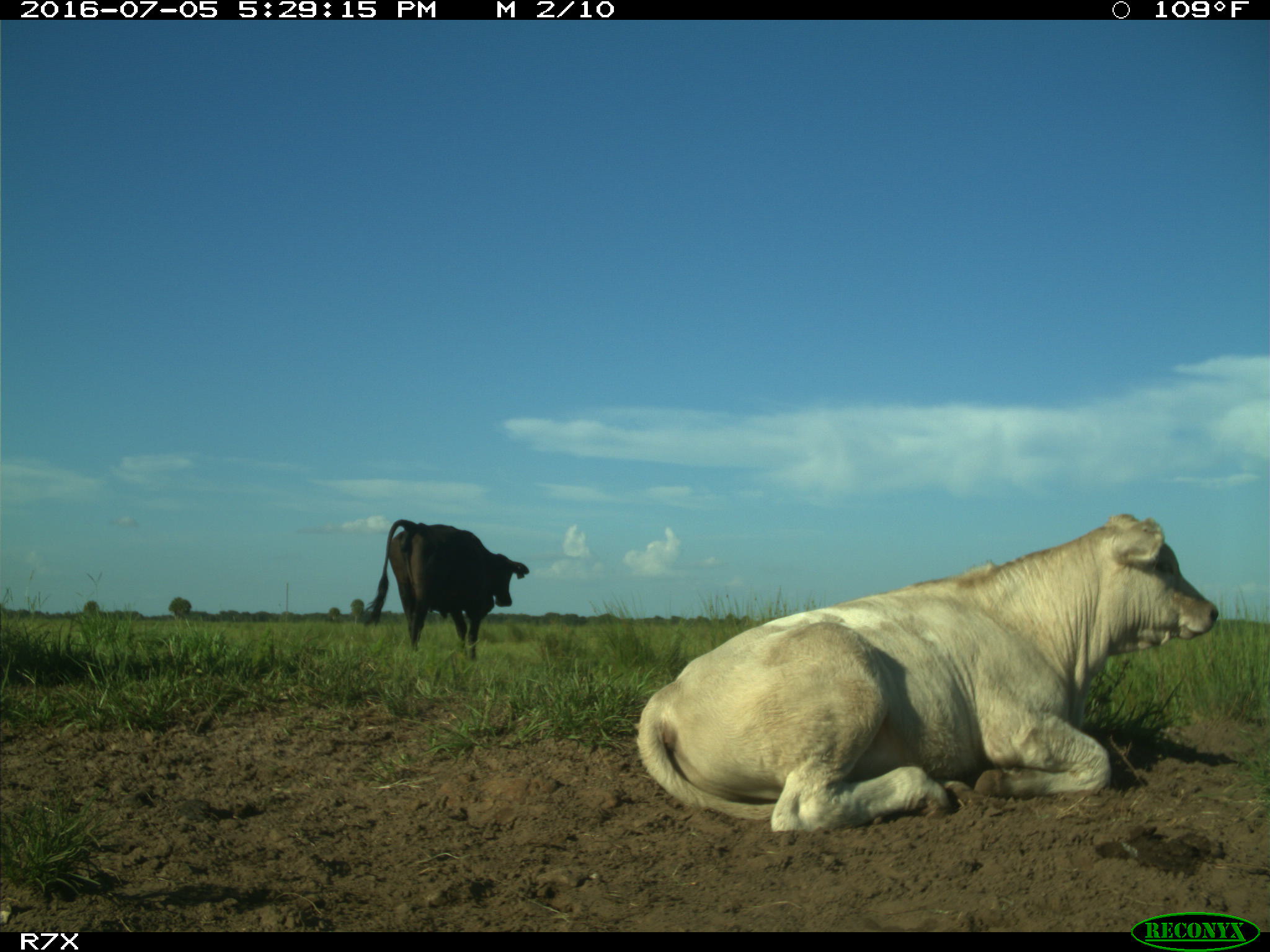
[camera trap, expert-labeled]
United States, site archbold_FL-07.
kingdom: Animalia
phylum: Chordata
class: Mammalia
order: Artiodactyla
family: Bovidae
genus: Bos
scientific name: Bos taurus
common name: domestic cow